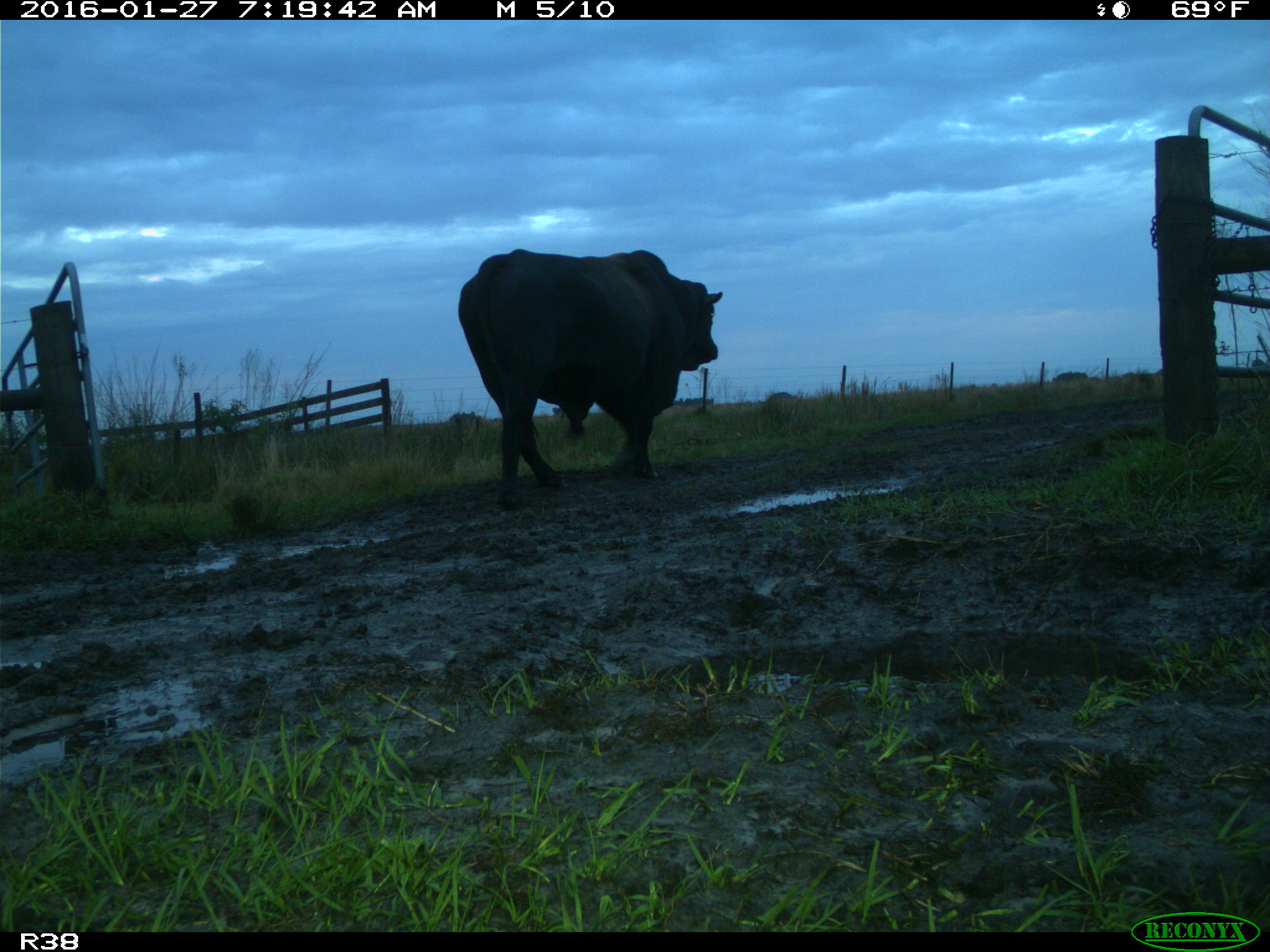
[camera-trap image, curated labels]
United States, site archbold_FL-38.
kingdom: Animalia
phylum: Chordata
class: Mammalia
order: Artiodactyla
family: Bovidae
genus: Bos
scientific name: Bos taurus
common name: domestic cow